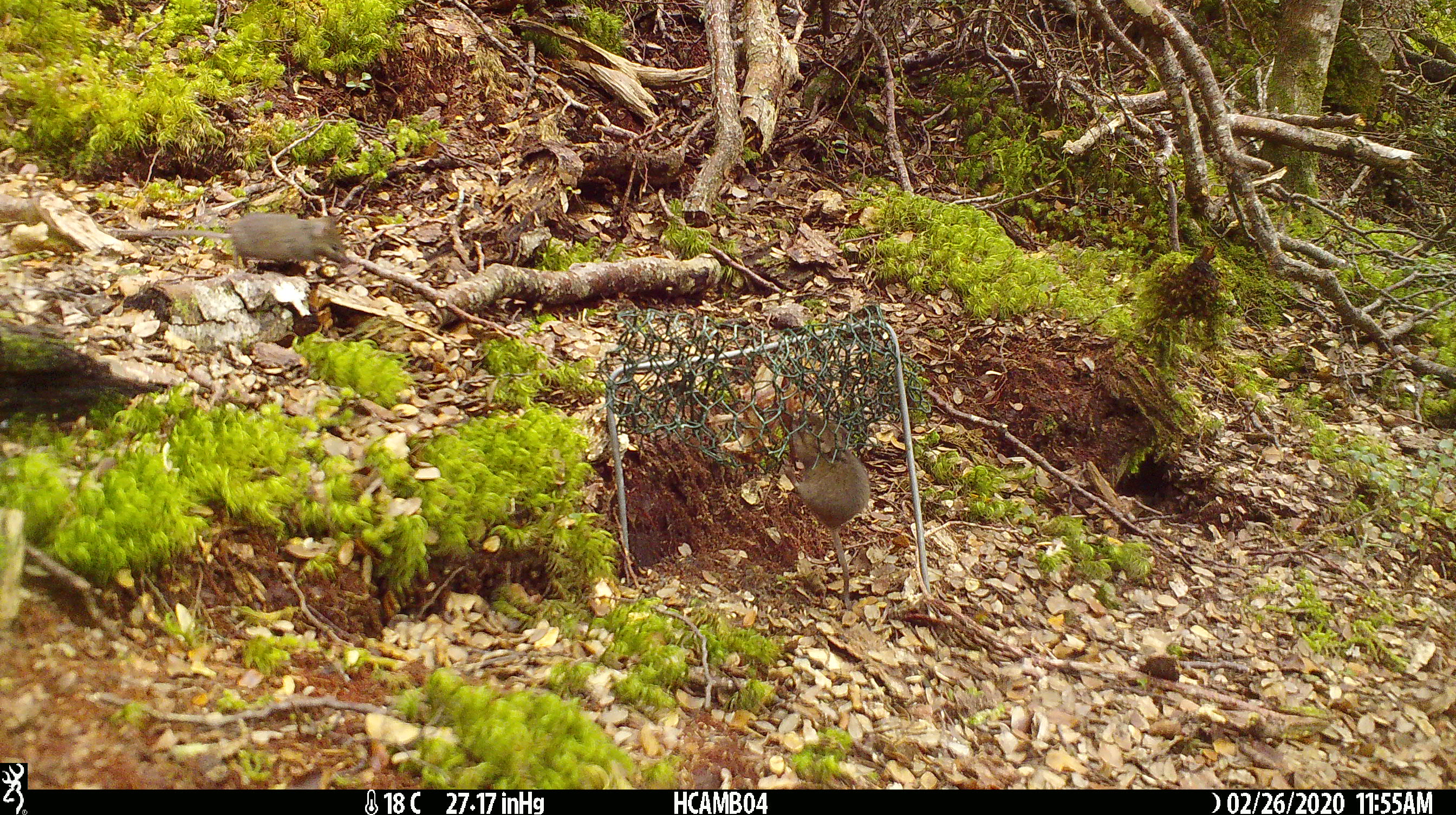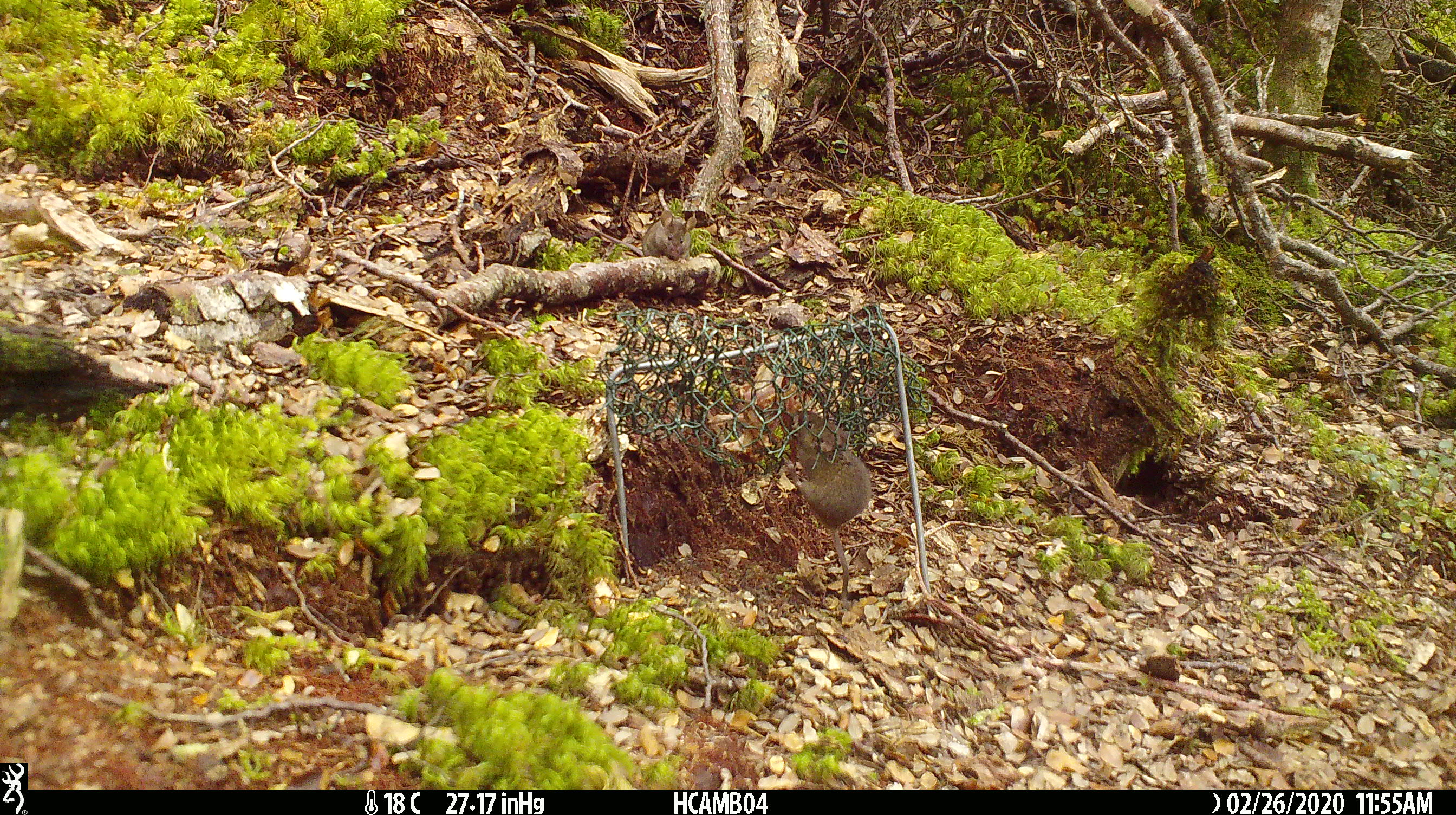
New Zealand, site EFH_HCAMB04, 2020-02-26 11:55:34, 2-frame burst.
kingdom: Animalia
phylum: Chordata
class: Mammalia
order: Rodentia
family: Muridae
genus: Mus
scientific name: Mus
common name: mouse